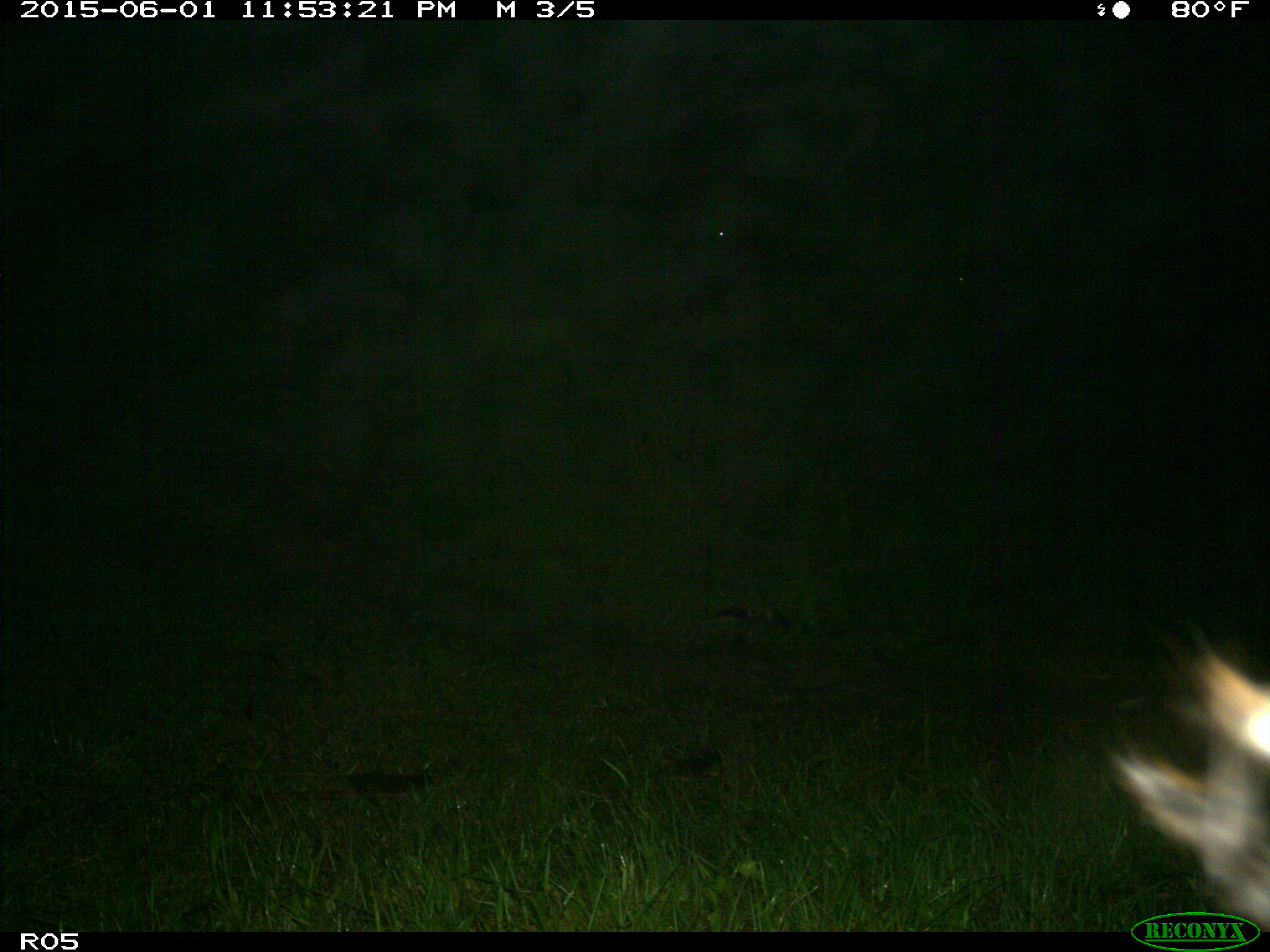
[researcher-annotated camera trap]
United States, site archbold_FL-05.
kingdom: Animalia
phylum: Chordata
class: Mammalia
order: Artiodactyla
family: Bovidae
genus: Bos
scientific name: Bos taurus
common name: domestic cow